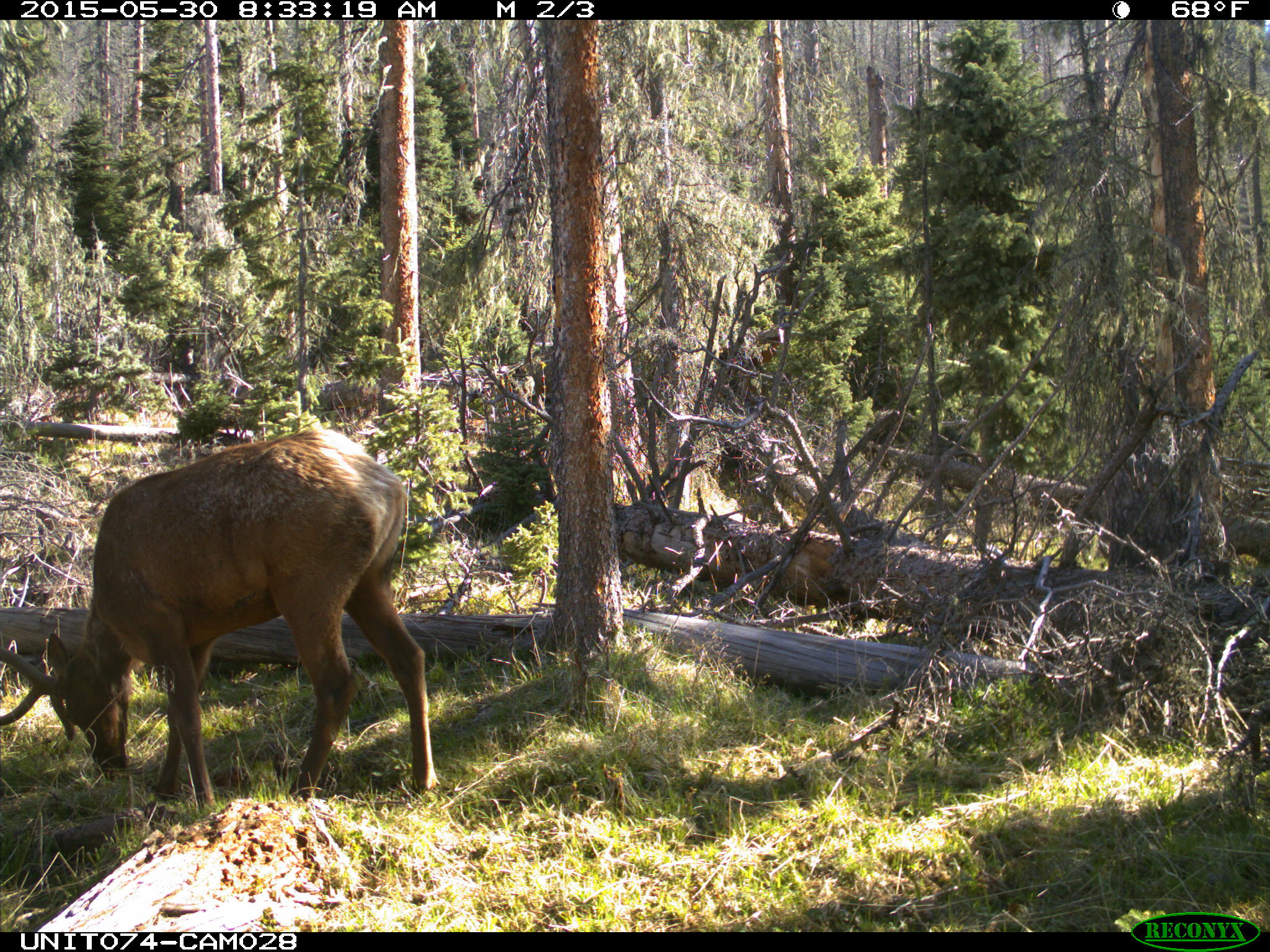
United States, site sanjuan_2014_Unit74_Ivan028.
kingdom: Animalia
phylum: Chordata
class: Mammalia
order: Artiodactyla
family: Cervidae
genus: Cervus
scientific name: Cervus elaphus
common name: red deer